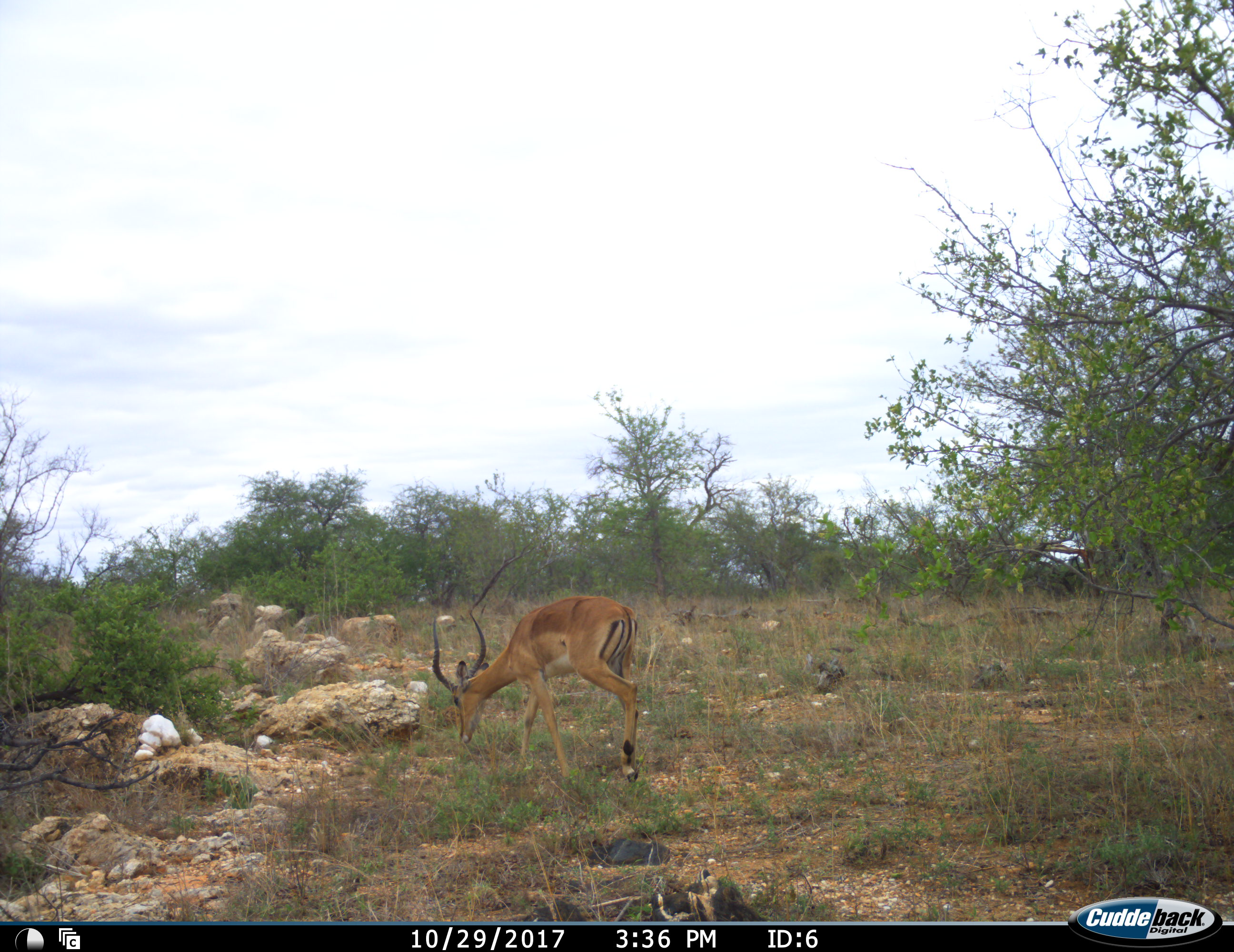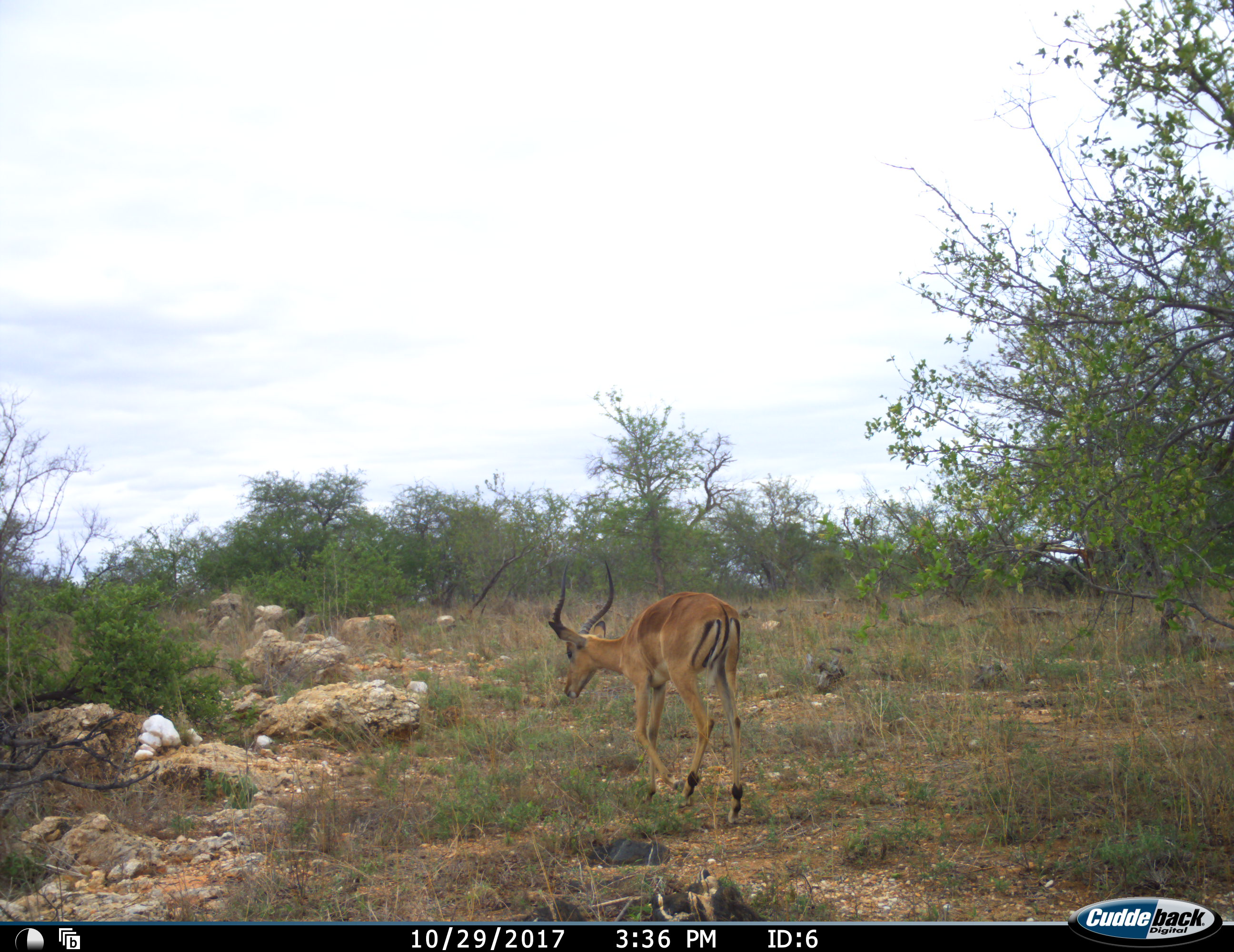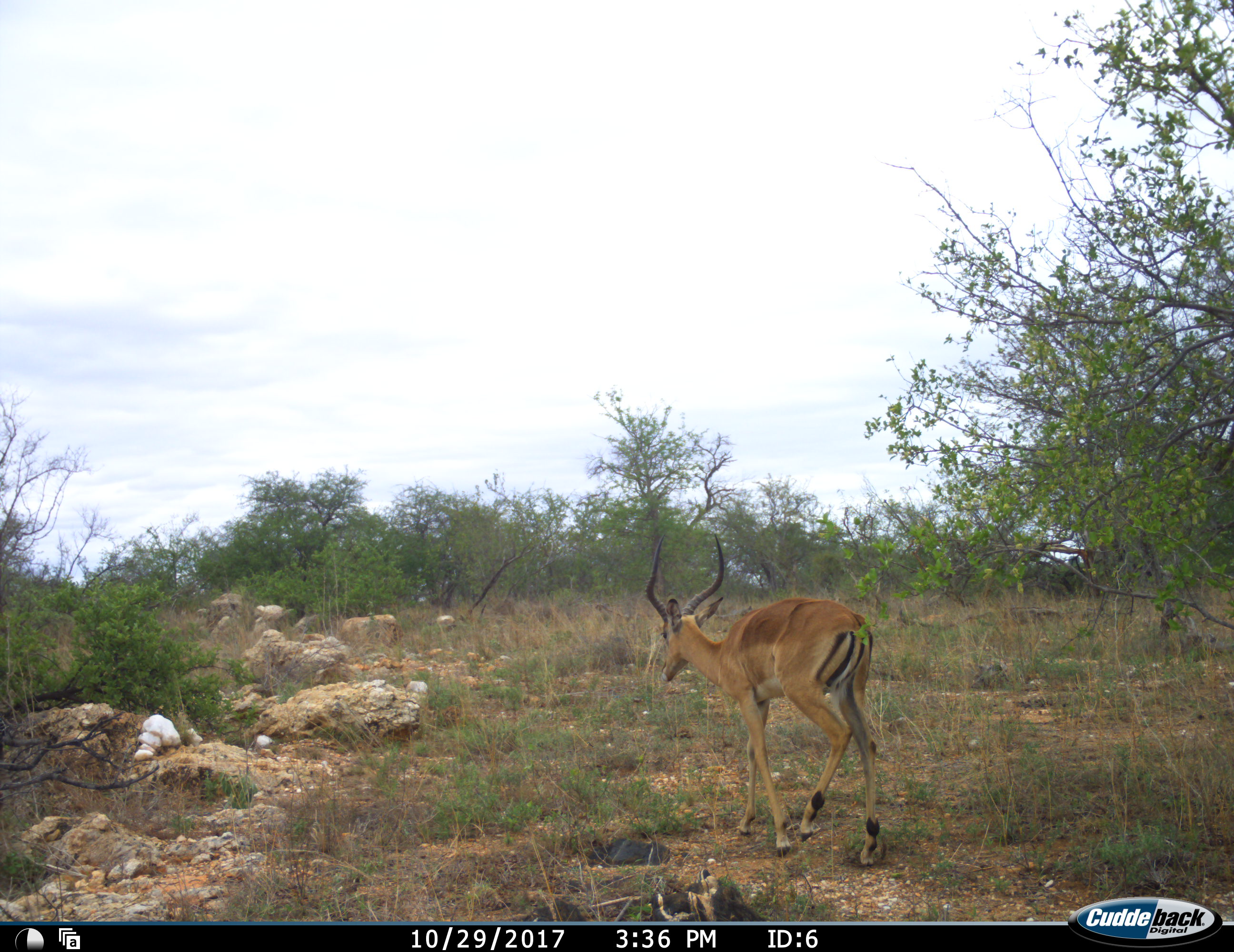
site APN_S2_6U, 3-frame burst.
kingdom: Animalia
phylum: Chordata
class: Mammalia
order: Artiodactyla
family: Bovidae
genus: Aepyceros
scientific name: Aepyceros melampus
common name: impala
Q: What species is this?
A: Impala (Aepyceros melampus).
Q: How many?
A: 1.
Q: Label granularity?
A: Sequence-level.